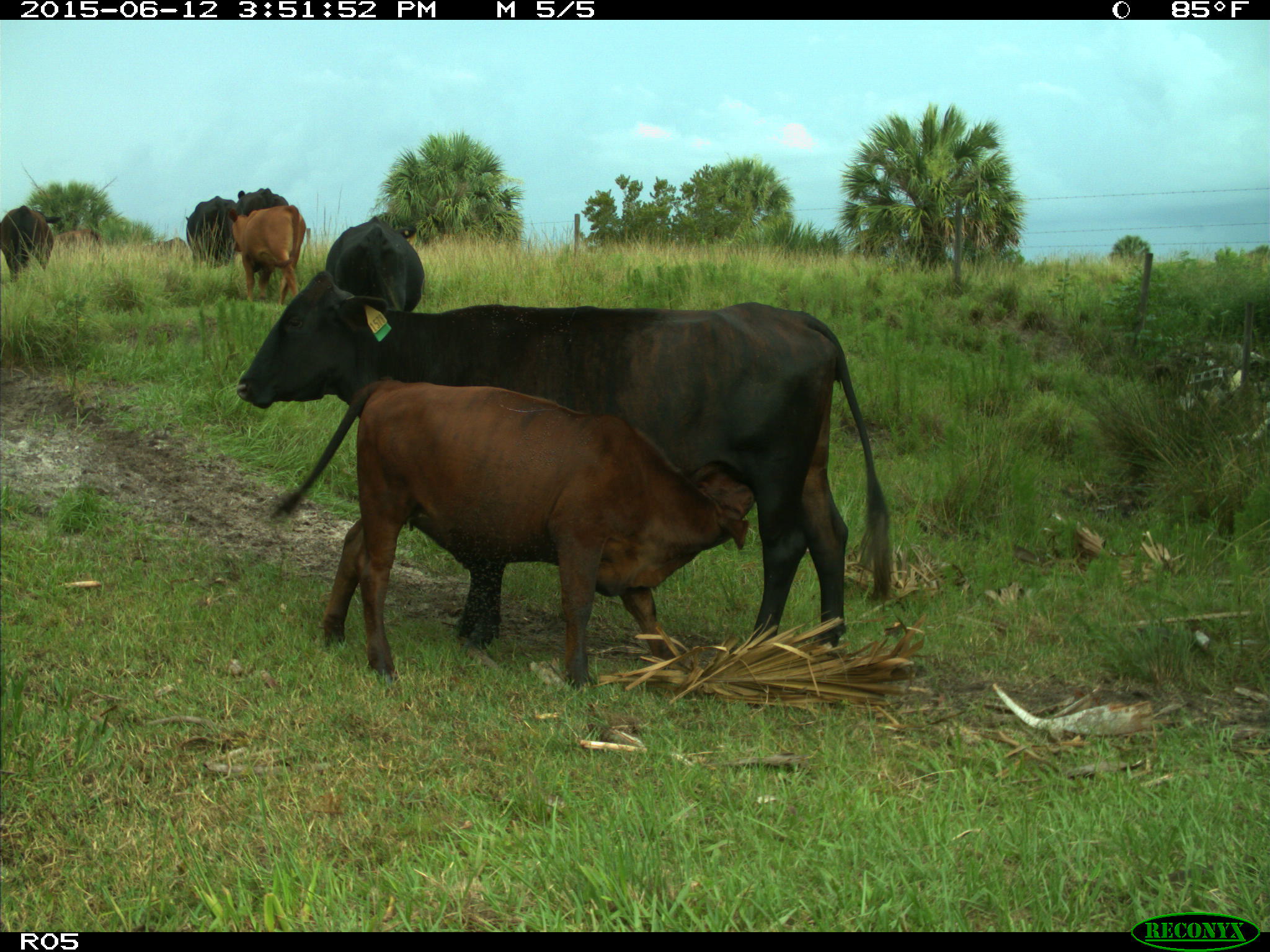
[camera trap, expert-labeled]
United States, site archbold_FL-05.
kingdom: Animalia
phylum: Chordata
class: Mammalia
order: Artiodactyla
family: Bovidae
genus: Bos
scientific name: Bos taurus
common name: domestic cow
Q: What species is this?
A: Bos taurus (domestic cow).